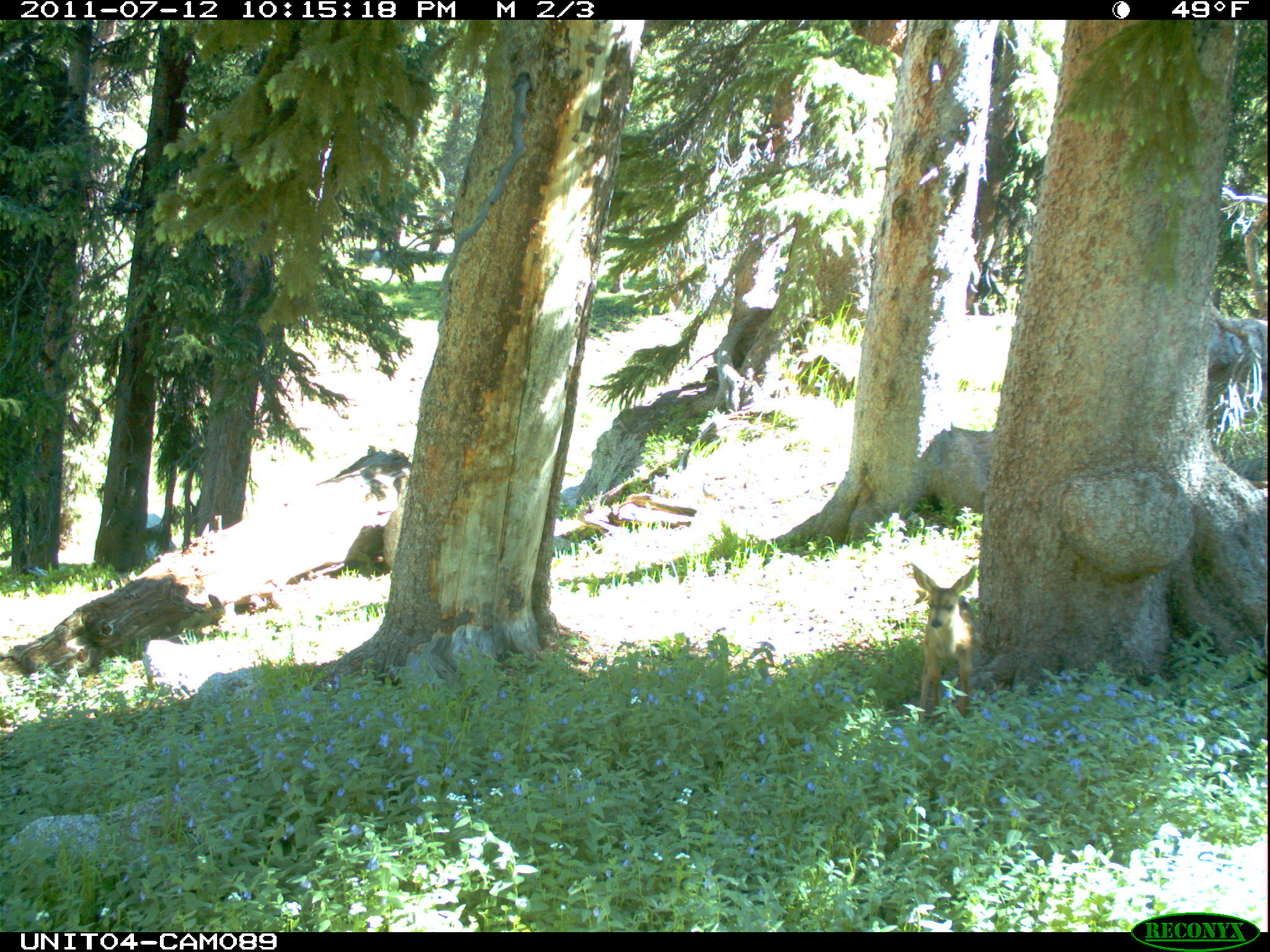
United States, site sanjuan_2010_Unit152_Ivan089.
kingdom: Animalia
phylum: Chordata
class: Mammalia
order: Artiodactyla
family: Cervidae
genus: Odocoileus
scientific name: Odocoileus hemionus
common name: mule deer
Odocoileus hemionus (mule deer).